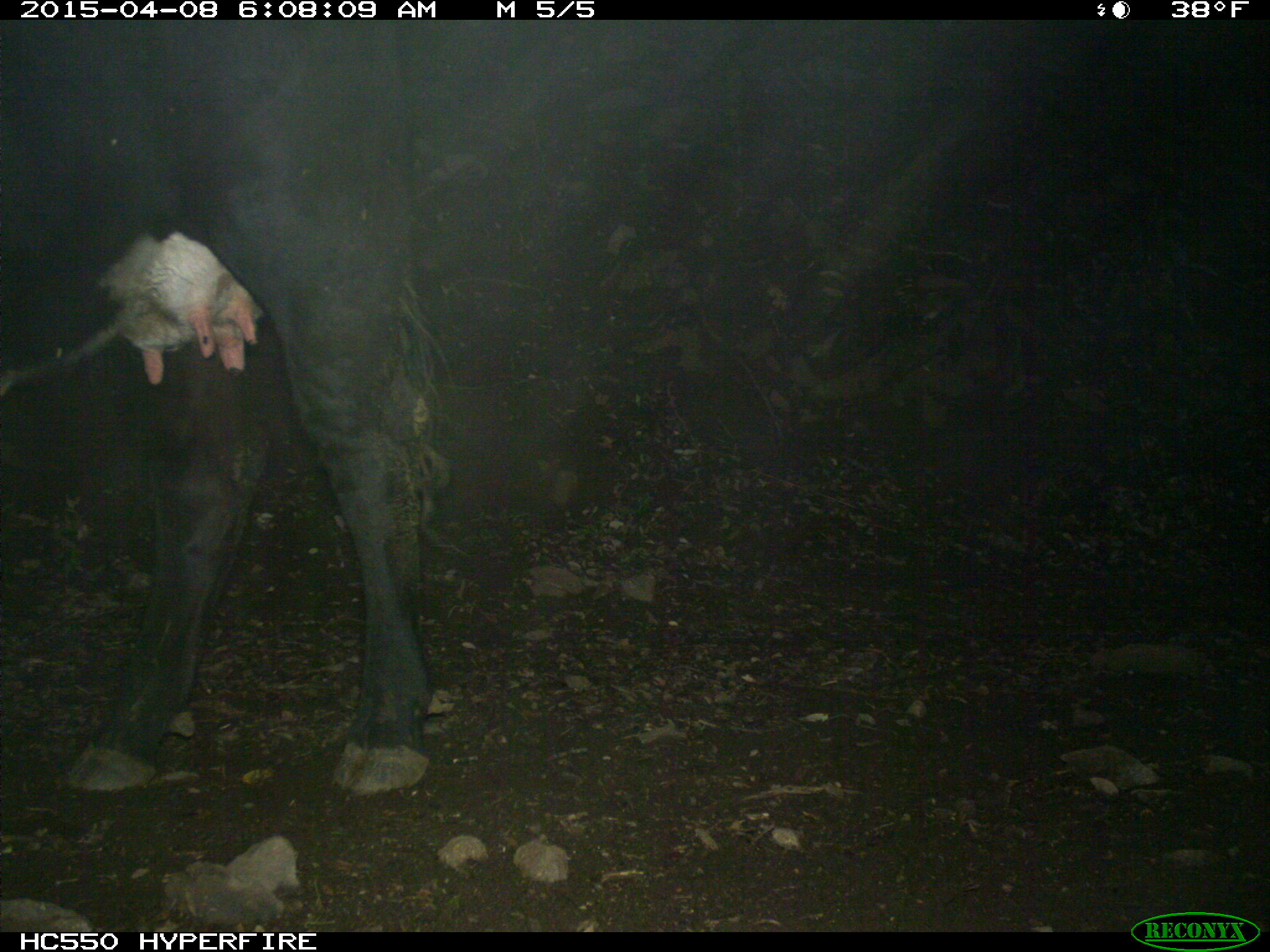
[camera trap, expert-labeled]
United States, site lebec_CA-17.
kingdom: Animalia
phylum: Chordata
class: Mammalia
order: Artiodactyla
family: Bovidae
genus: Bos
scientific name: Bos taurus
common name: domestic cow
Bos taurus (domestic cow).